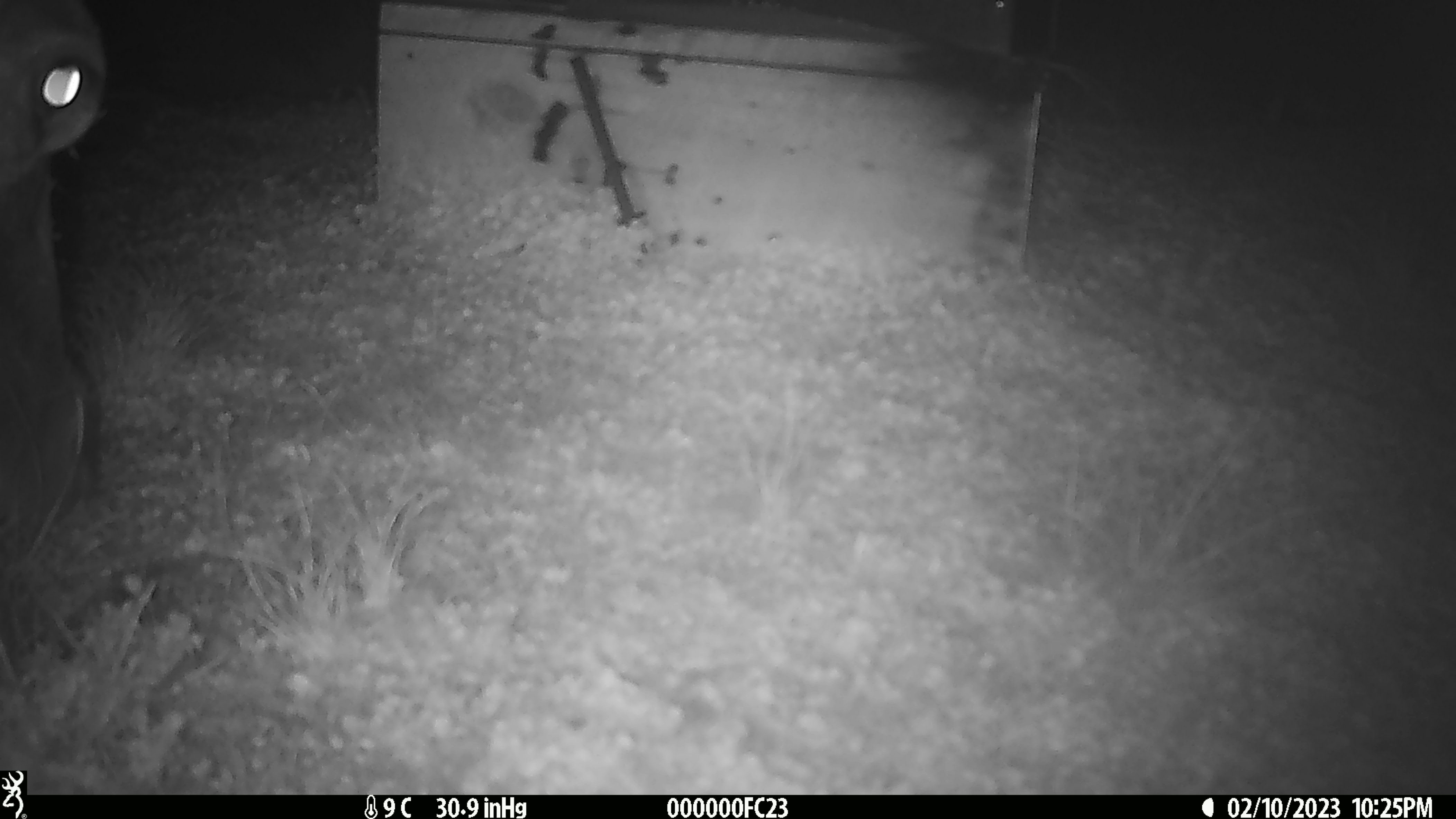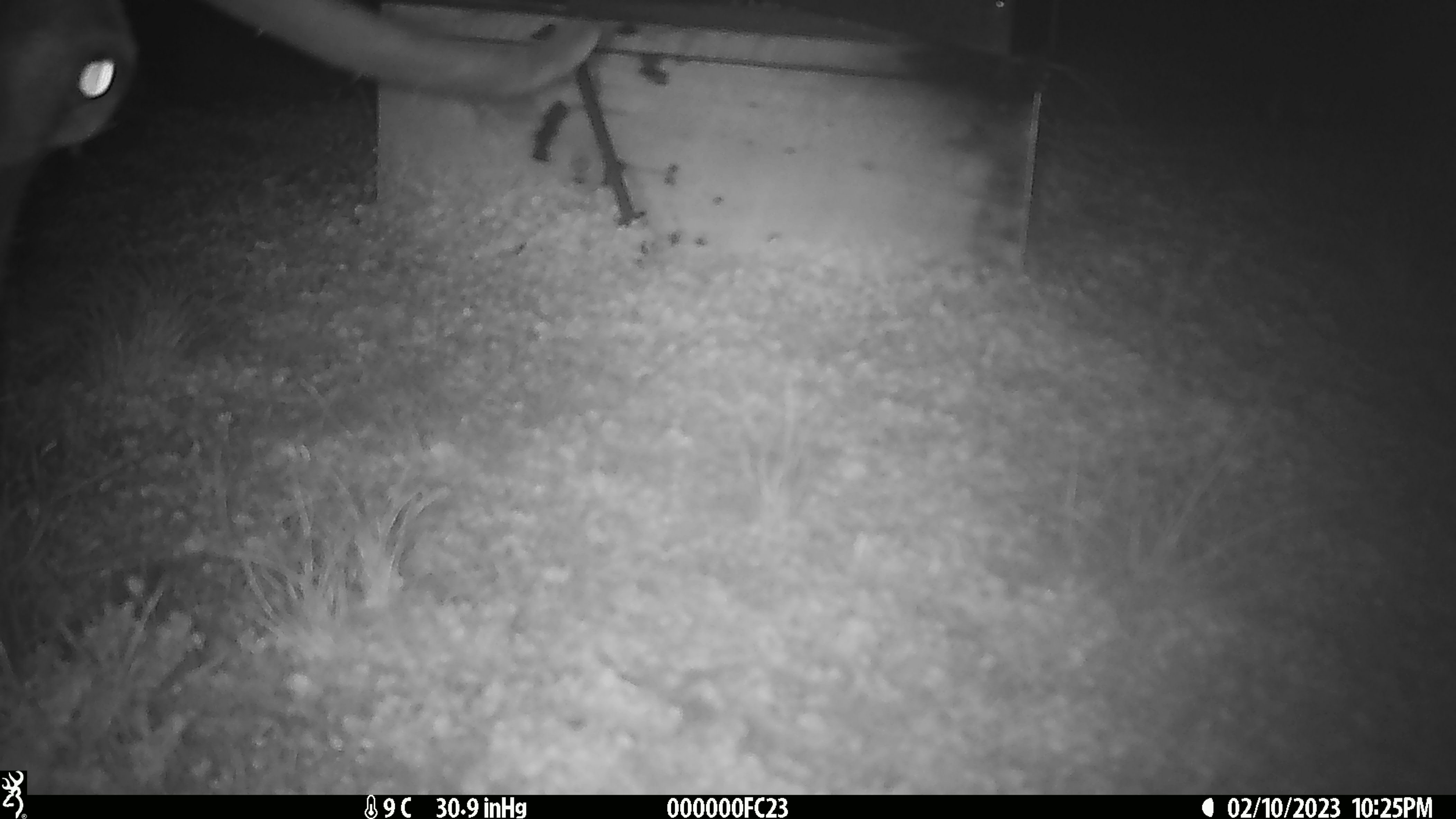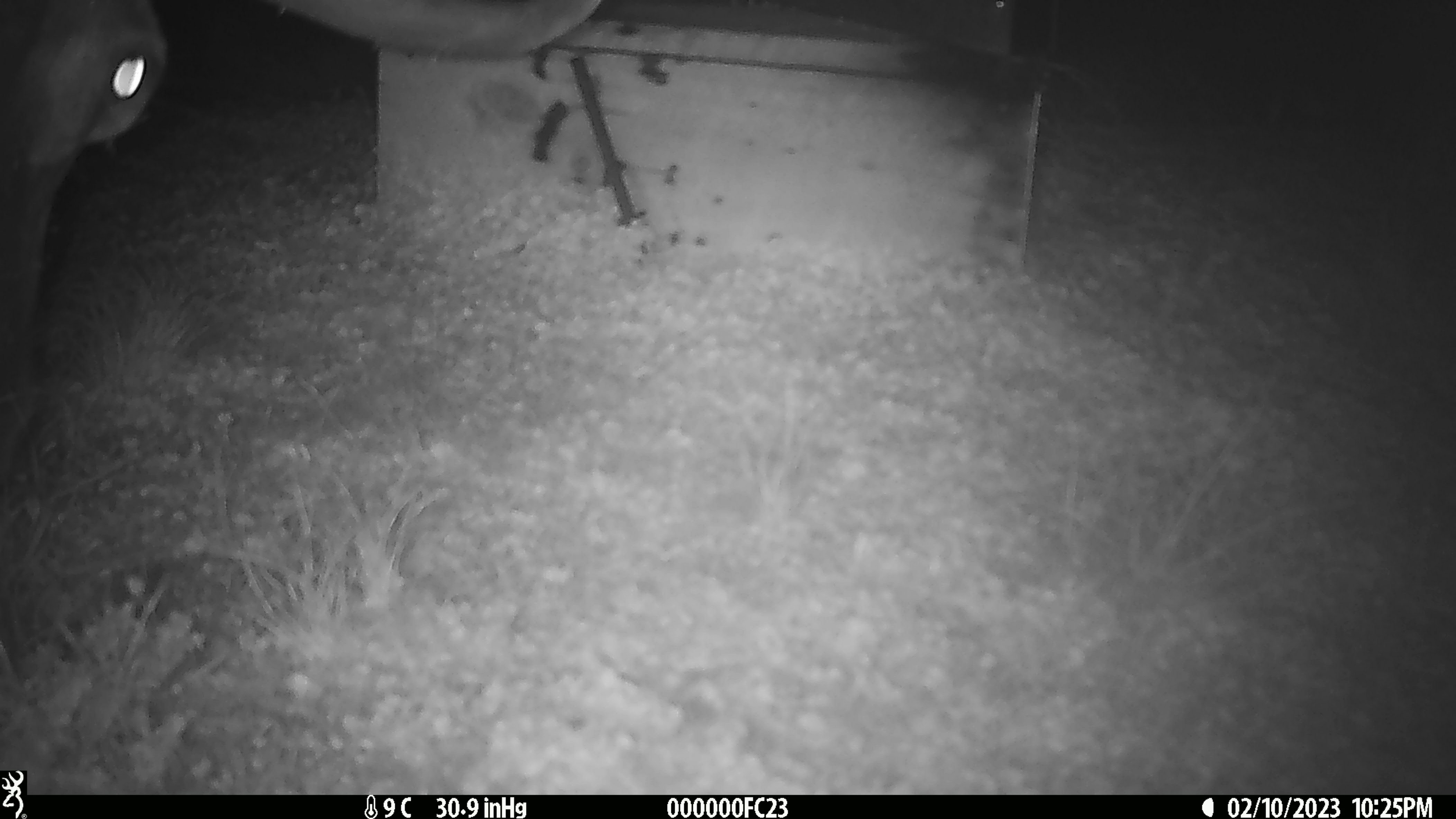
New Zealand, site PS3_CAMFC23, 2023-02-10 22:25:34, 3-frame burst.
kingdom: Animalia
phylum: Chordata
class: Mammalia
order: Artiodactyla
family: Cervidae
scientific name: Cervidae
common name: deer